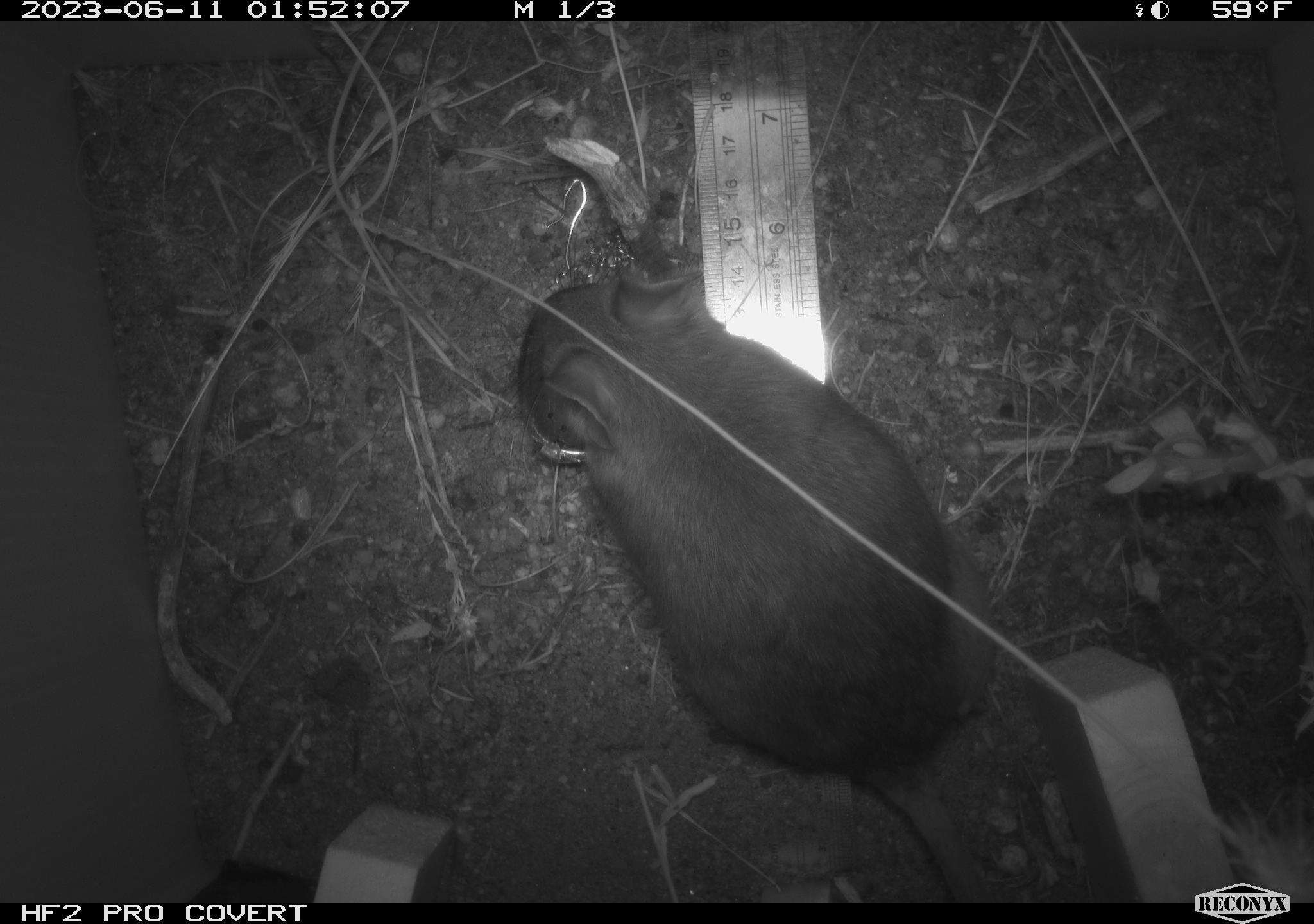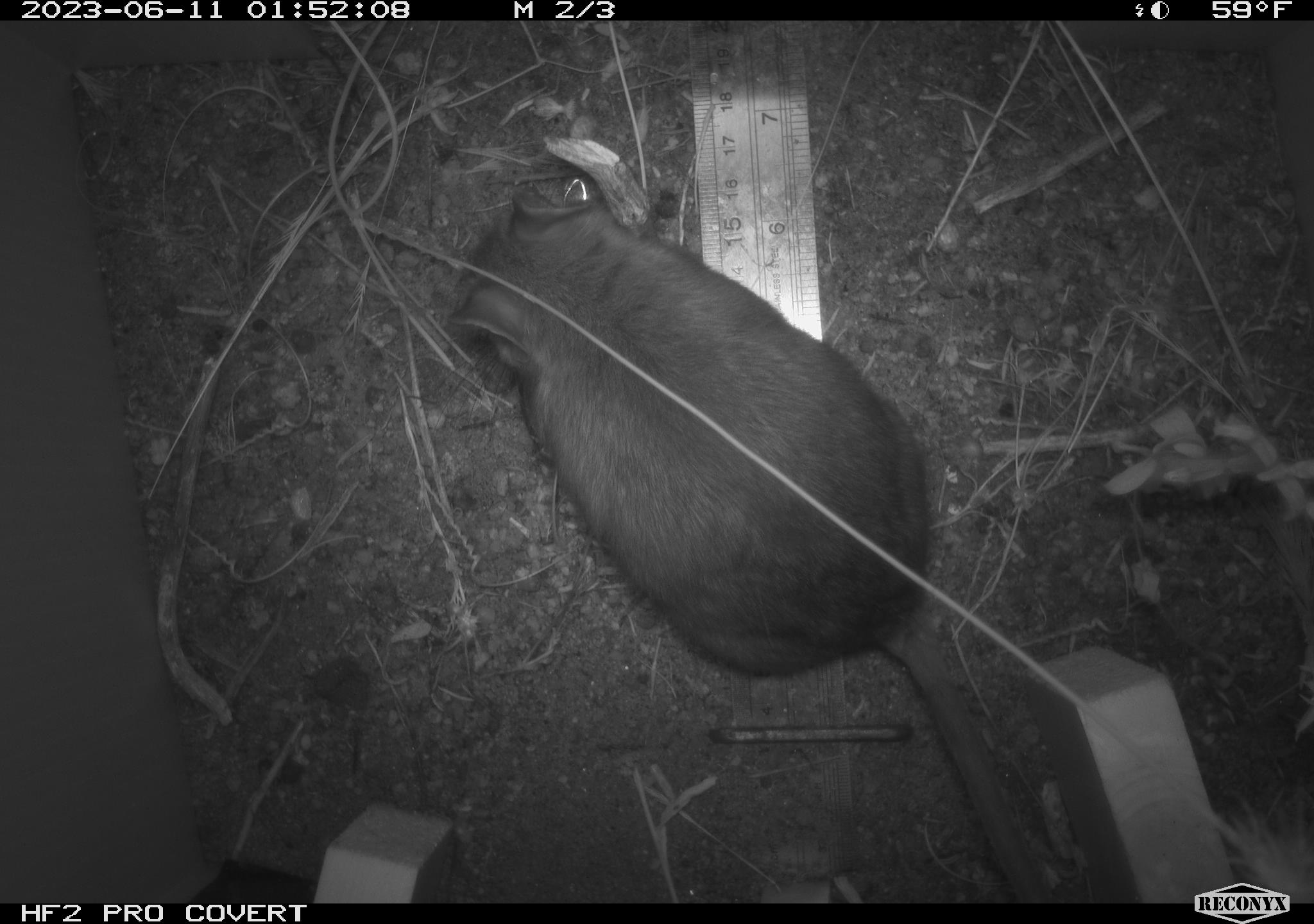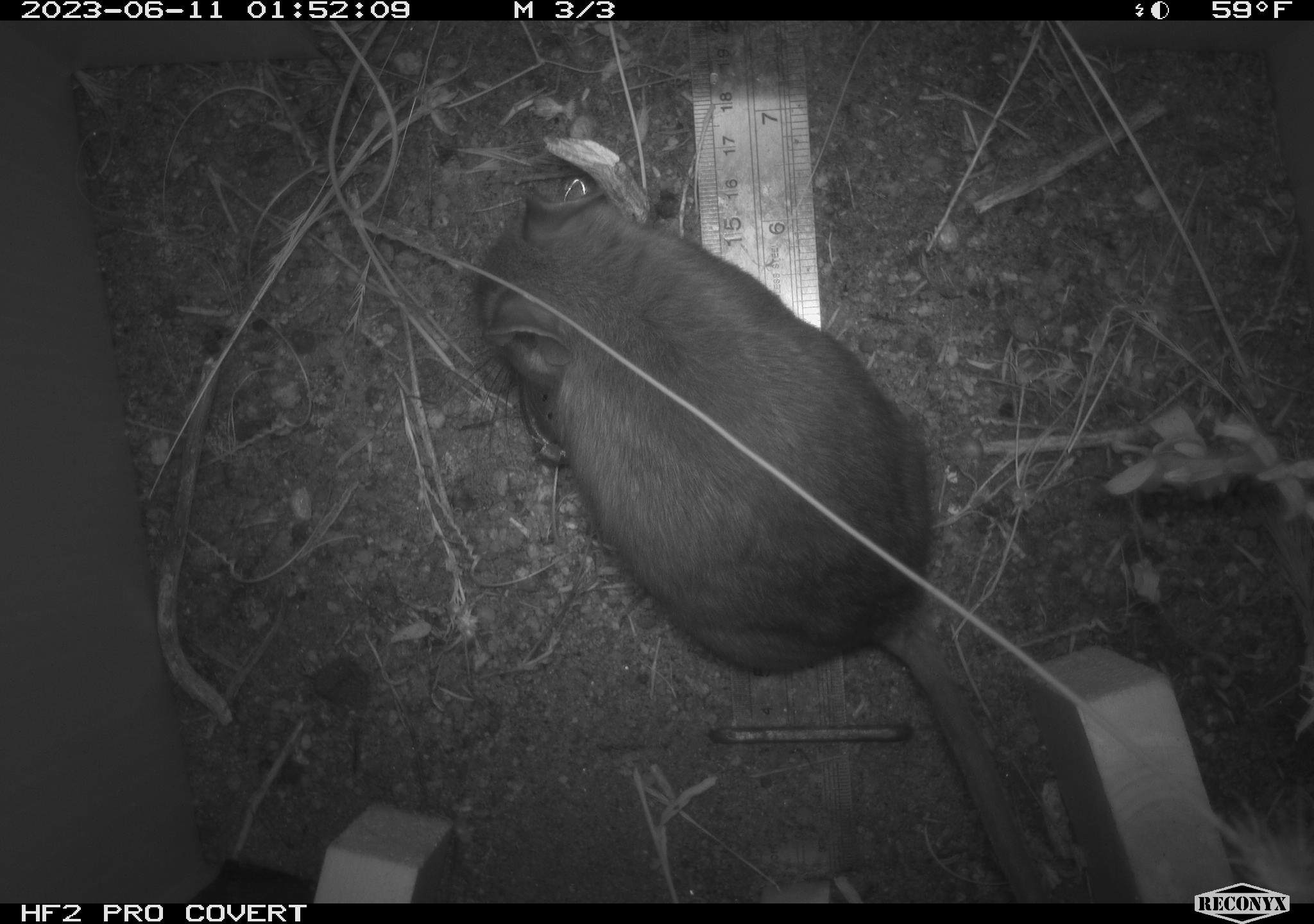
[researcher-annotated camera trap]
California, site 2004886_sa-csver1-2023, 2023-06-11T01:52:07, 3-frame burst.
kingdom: Animalia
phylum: Chordata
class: Mammalia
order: Rodentia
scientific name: Rodentia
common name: mouse species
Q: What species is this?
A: Mouse species (Rodentia).